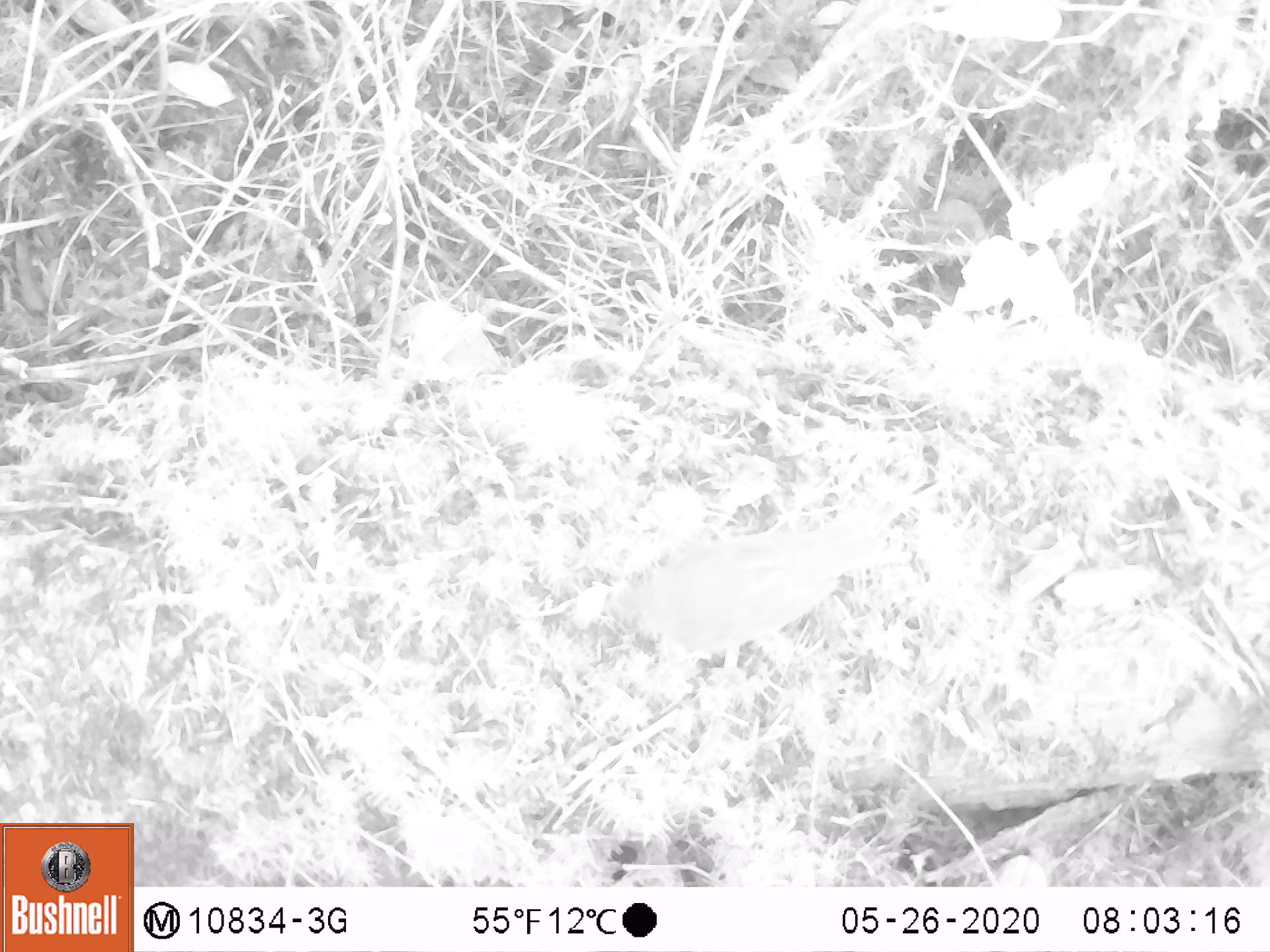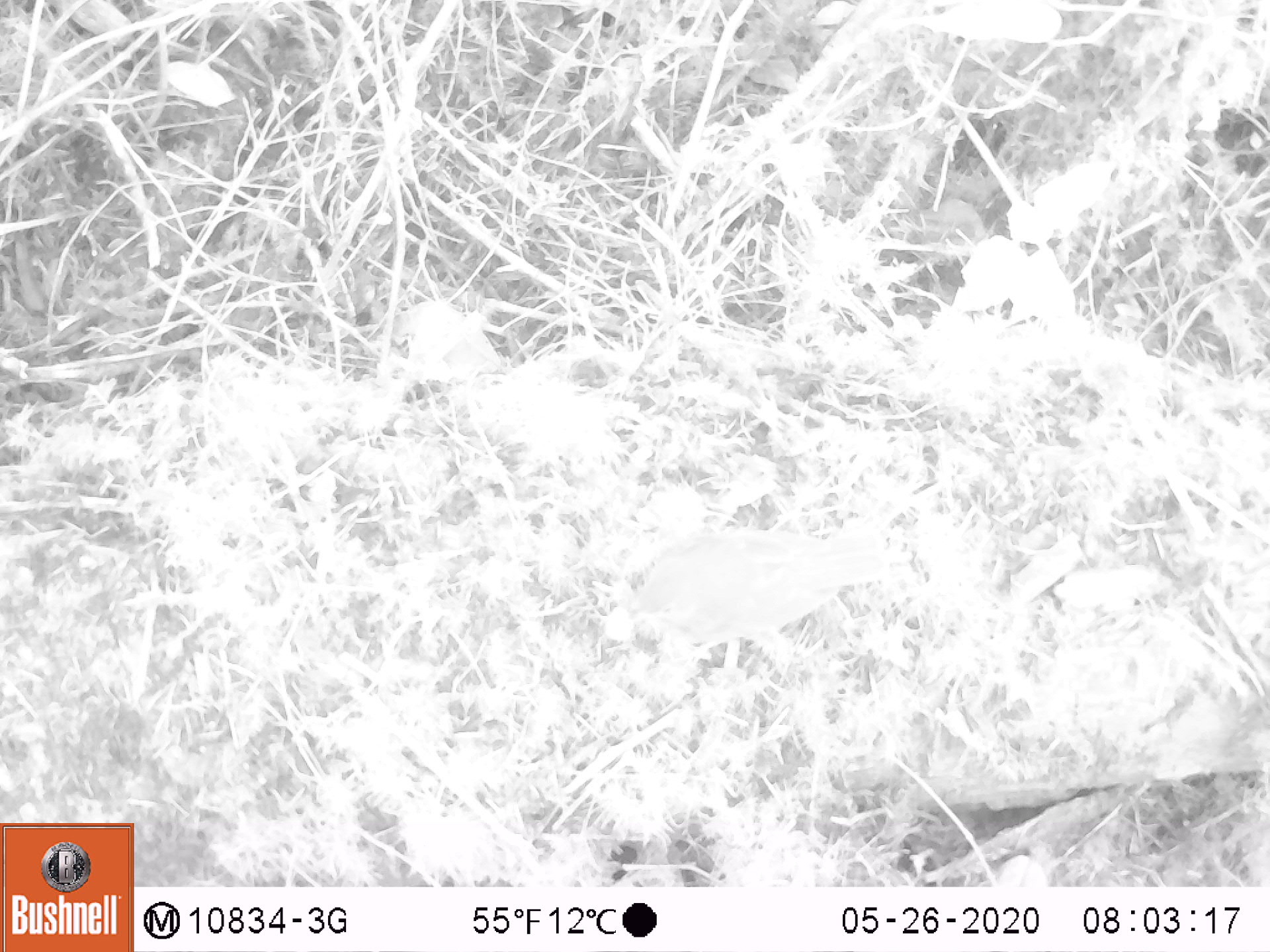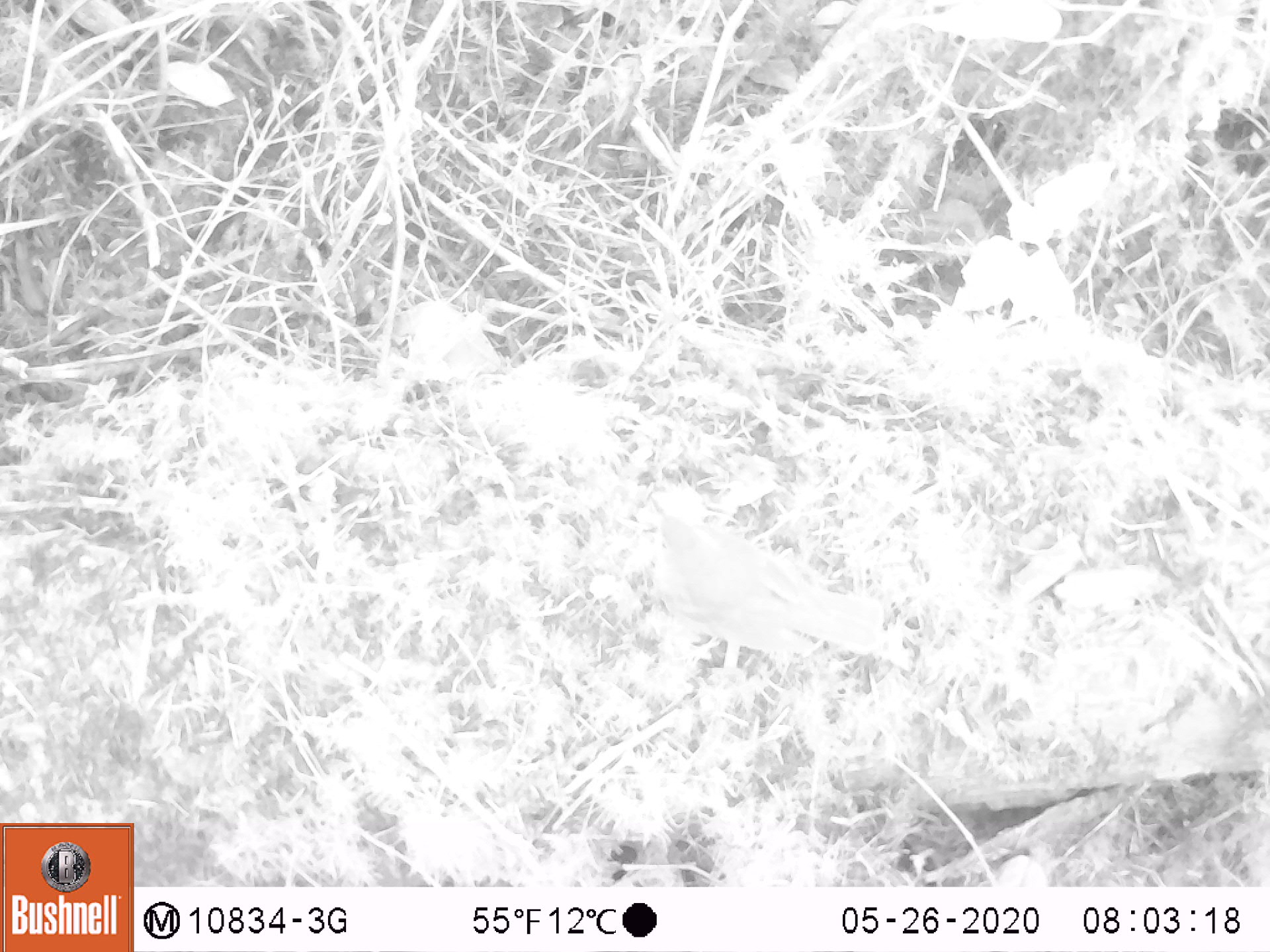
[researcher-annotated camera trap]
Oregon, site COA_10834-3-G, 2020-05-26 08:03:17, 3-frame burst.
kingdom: Animalia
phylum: Chordata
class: Aves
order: Passeriformes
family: Turdidae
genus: Catharus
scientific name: Catharus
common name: brown thrushes and nightingale-thrushes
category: catharus species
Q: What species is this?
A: Catharus species (brown thrushes and nightingale-thrushes) (Catharus).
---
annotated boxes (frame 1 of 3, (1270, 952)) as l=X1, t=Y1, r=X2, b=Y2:
catharus species: l=592, t=494, r=883, b=658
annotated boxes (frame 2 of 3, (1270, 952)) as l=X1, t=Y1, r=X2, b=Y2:
catharus species: l=601, t=524, r=883, b=647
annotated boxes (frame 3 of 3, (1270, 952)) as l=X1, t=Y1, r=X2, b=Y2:
catharus species: l=644, t=485, r=883, b=665